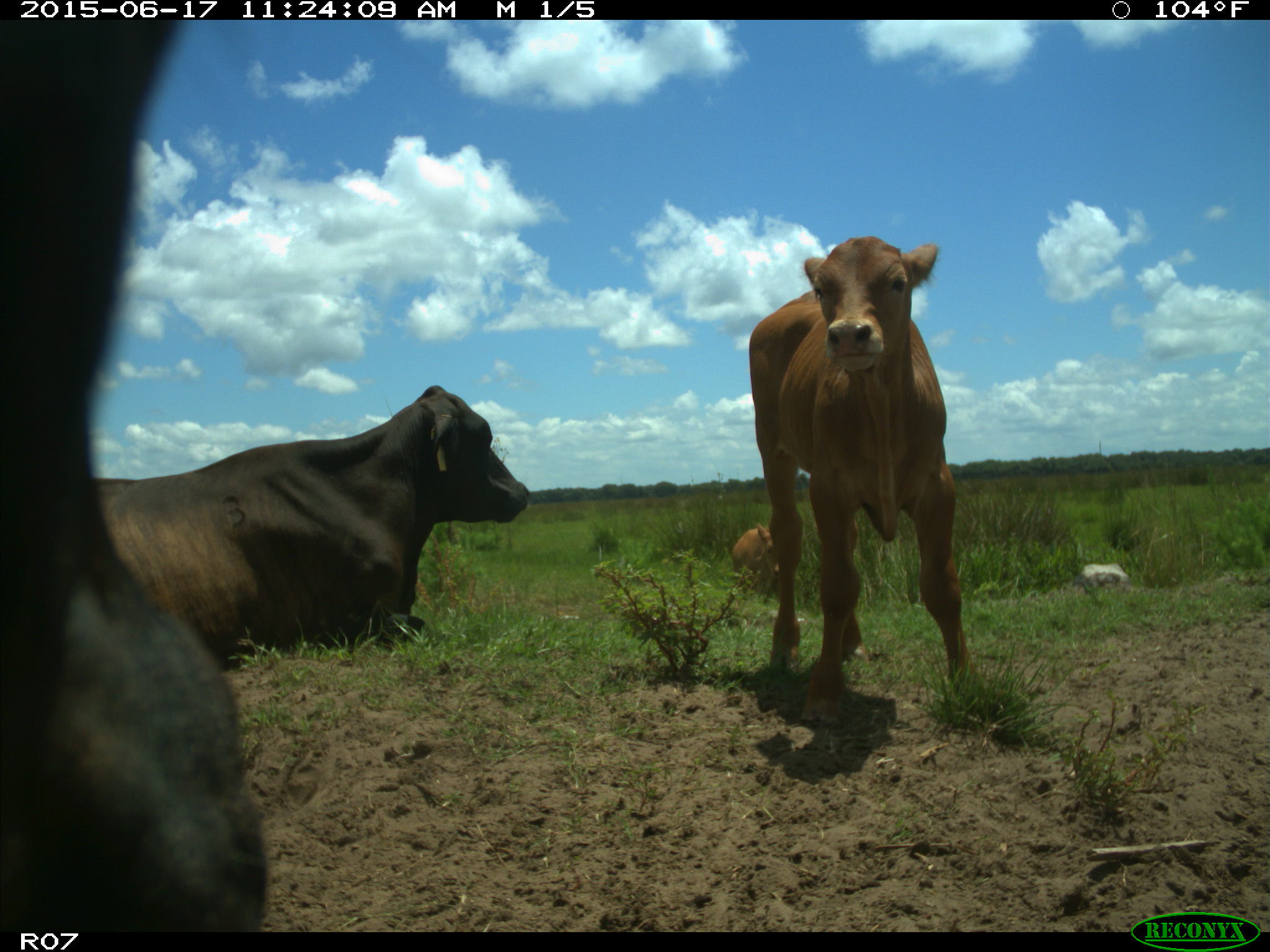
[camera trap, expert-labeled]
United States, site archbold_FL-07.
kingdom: Animalia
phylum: Chordata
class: Mammalia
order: Artiodactyla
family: Bovidae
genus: Bos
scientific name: Bos taurus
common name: domestic cow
Bos taurus (domestic cow).